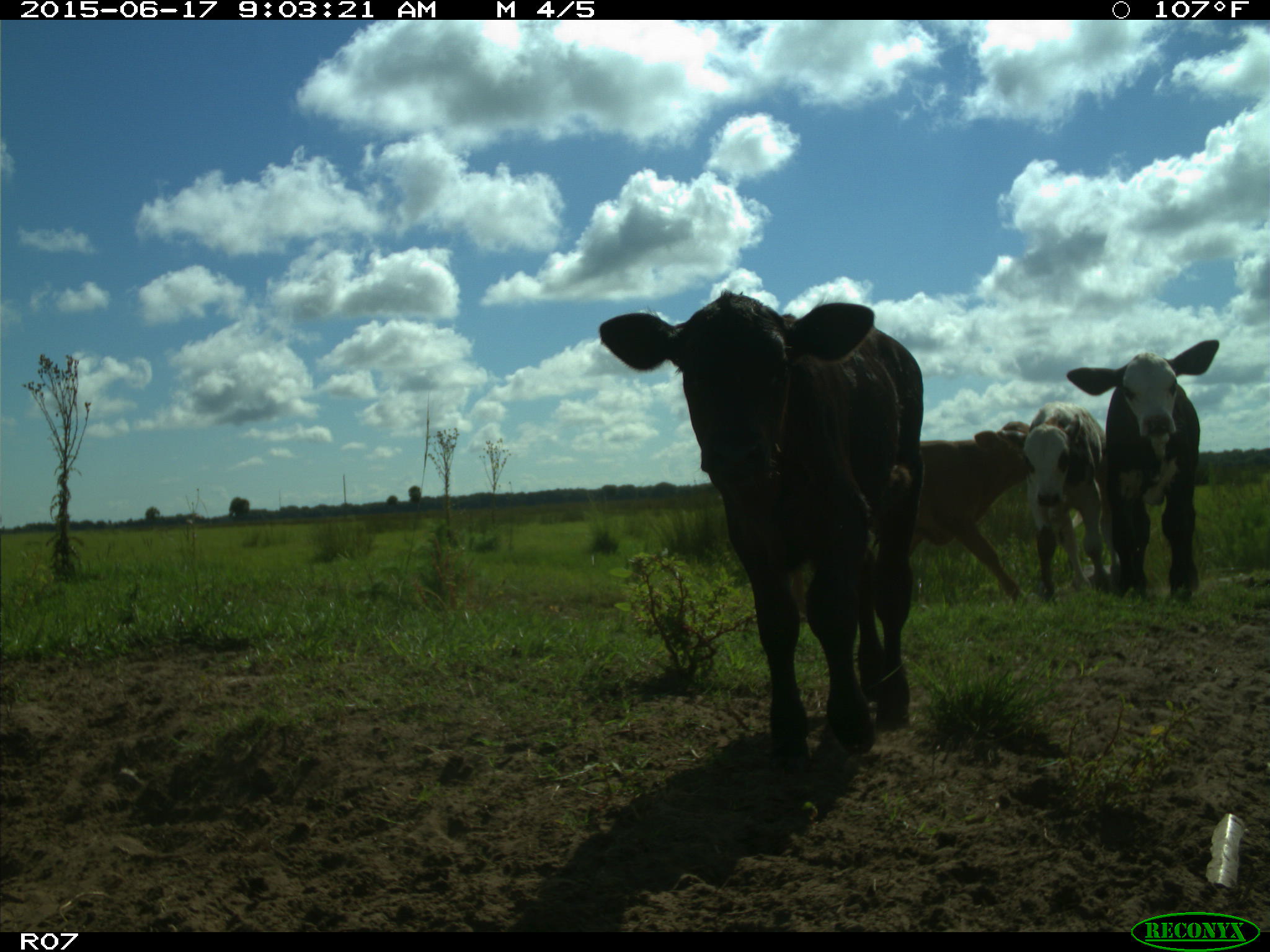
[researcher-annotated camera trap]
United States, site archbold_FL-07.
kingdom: Animalia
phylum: Chordata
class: Mammalia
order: Artiodactyla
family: Bovidae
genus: Bos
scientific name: Bos taurus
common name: domestic cow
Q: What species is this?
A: Bos taurus (domestic cow).